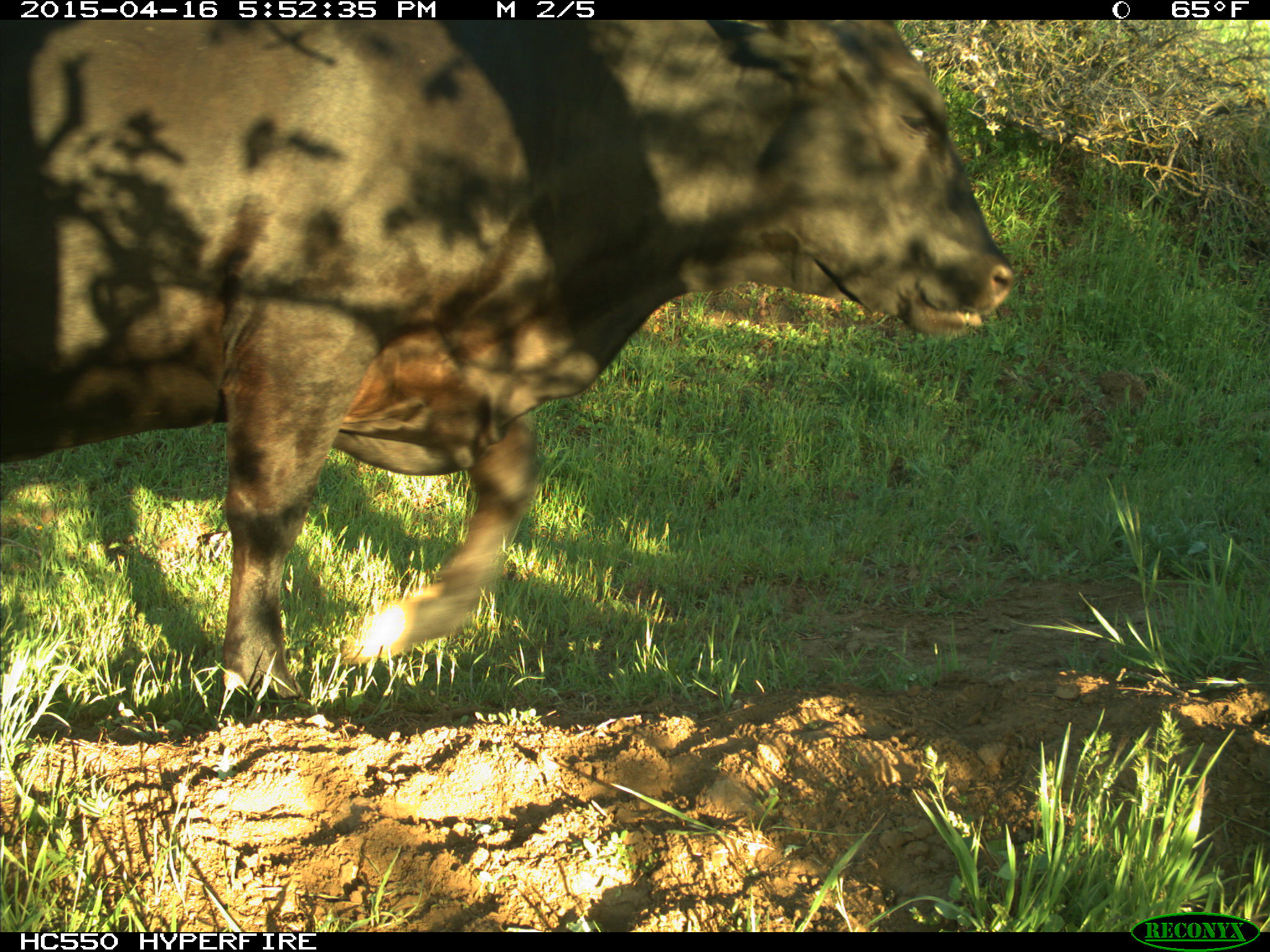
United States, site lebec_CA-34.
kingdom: Animalia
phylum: Chordata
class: Mammalia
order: Artiodactyla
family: Bovidae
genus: Bos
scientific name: Bos taurus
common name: domestic cow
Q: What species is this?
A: Bos taurus (domestic cow).